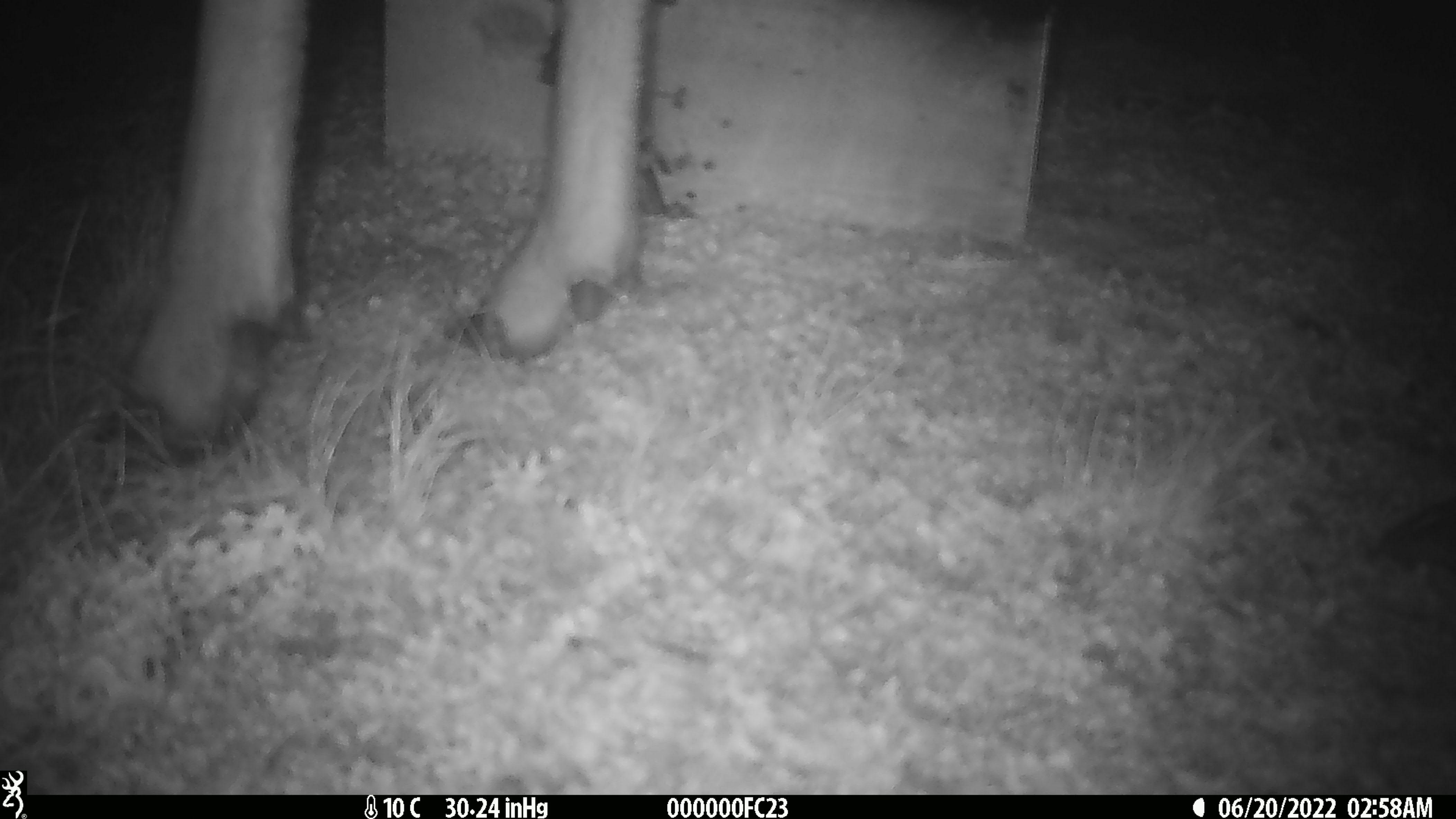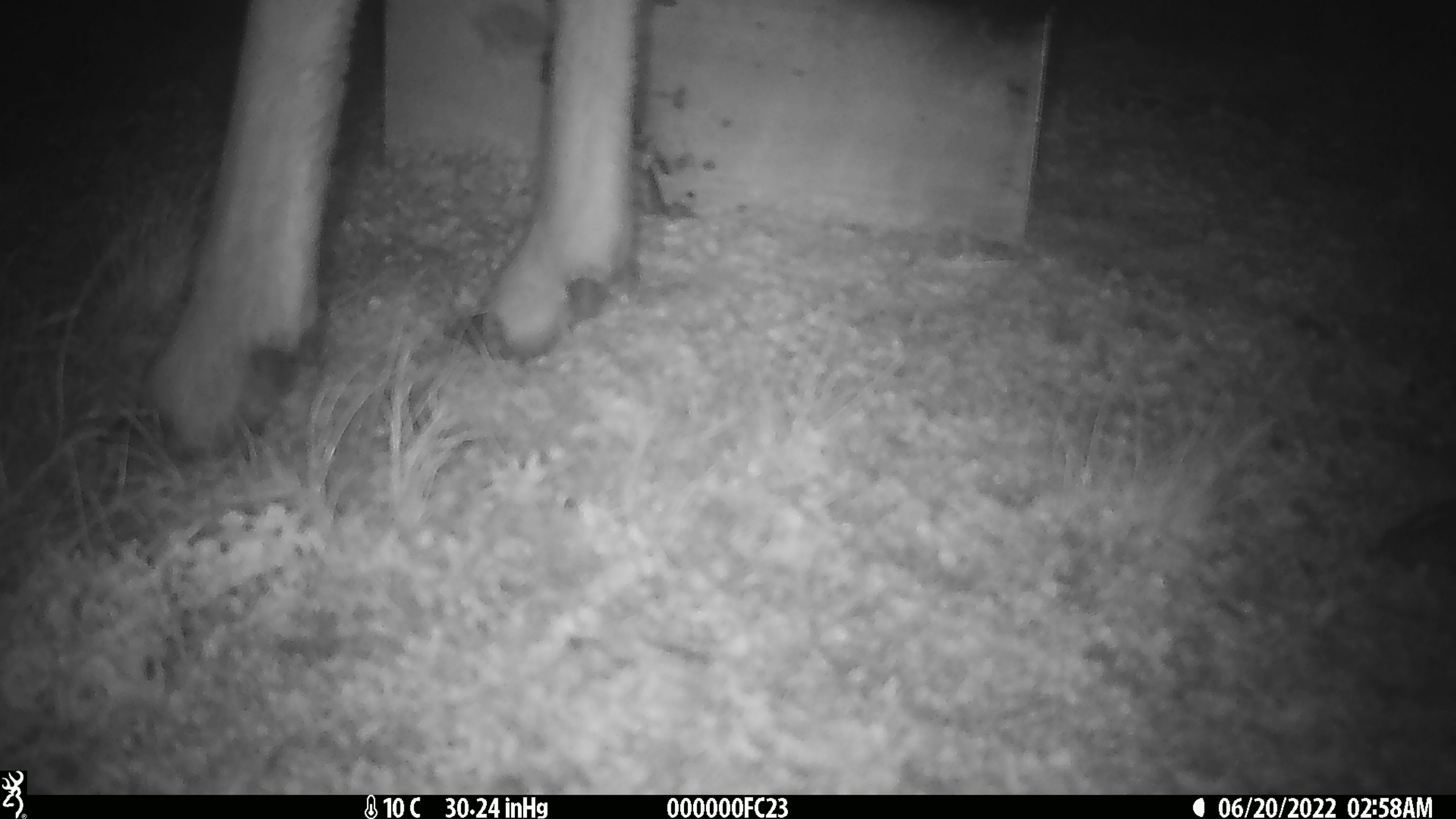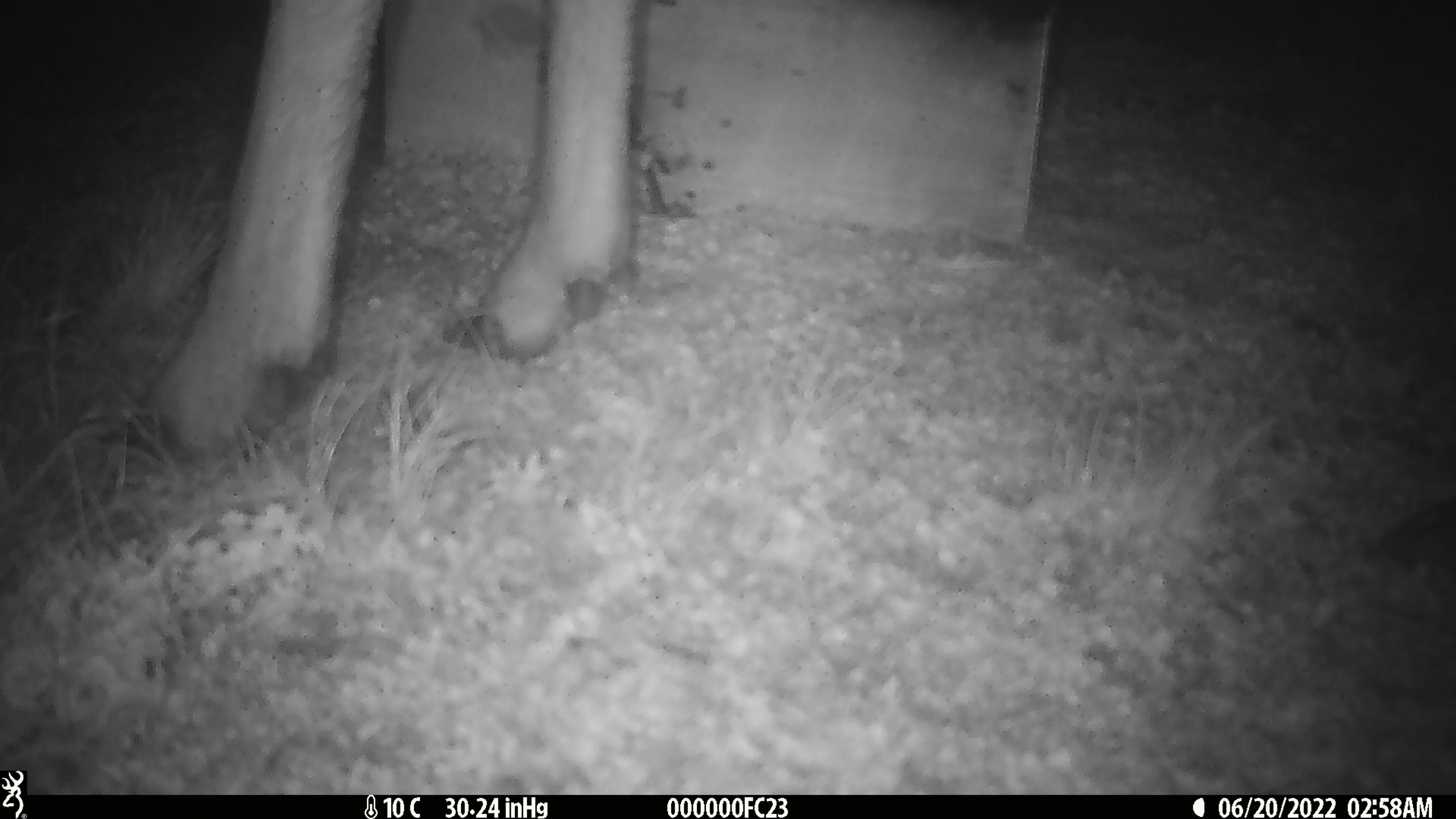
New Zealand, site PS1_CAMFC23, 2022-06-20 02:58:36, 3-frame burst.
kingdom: Animalia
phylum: Chordata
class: Mammalia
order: Artiodactyla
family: Cervidae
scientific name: Cervidae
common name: deer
Deer (Cervidae).